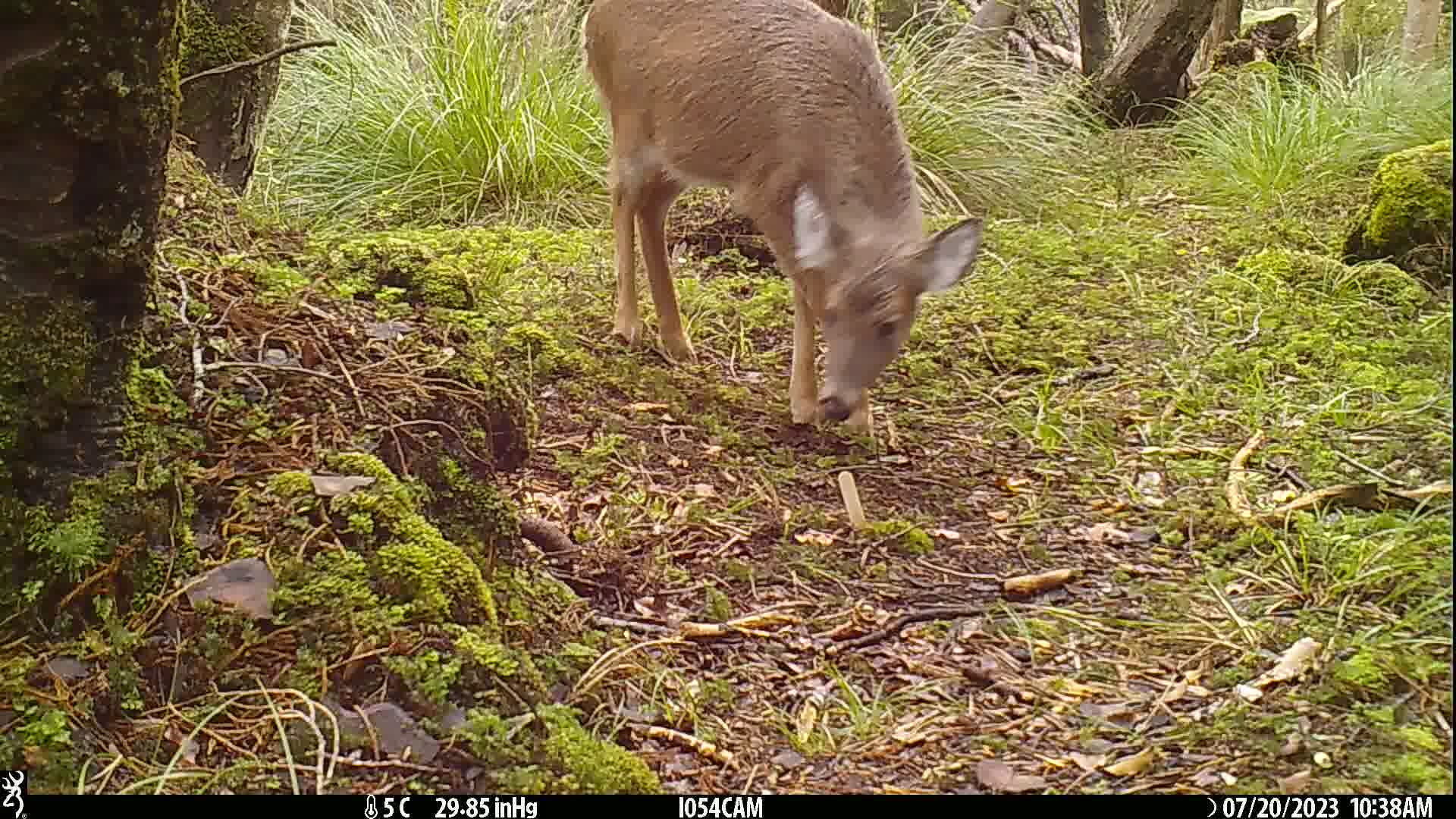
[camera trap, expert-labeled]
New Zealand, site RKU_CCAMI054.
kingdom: Animalia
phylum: Chordata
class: Mammalia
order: Artiodactyla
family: Cervidae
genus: Odocoileus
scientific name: Odocoileus virginianus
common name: white-tailed deer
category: white tailed deer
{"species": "white tailed deer (white-tailed deer) (Odocoileus virginianus)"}